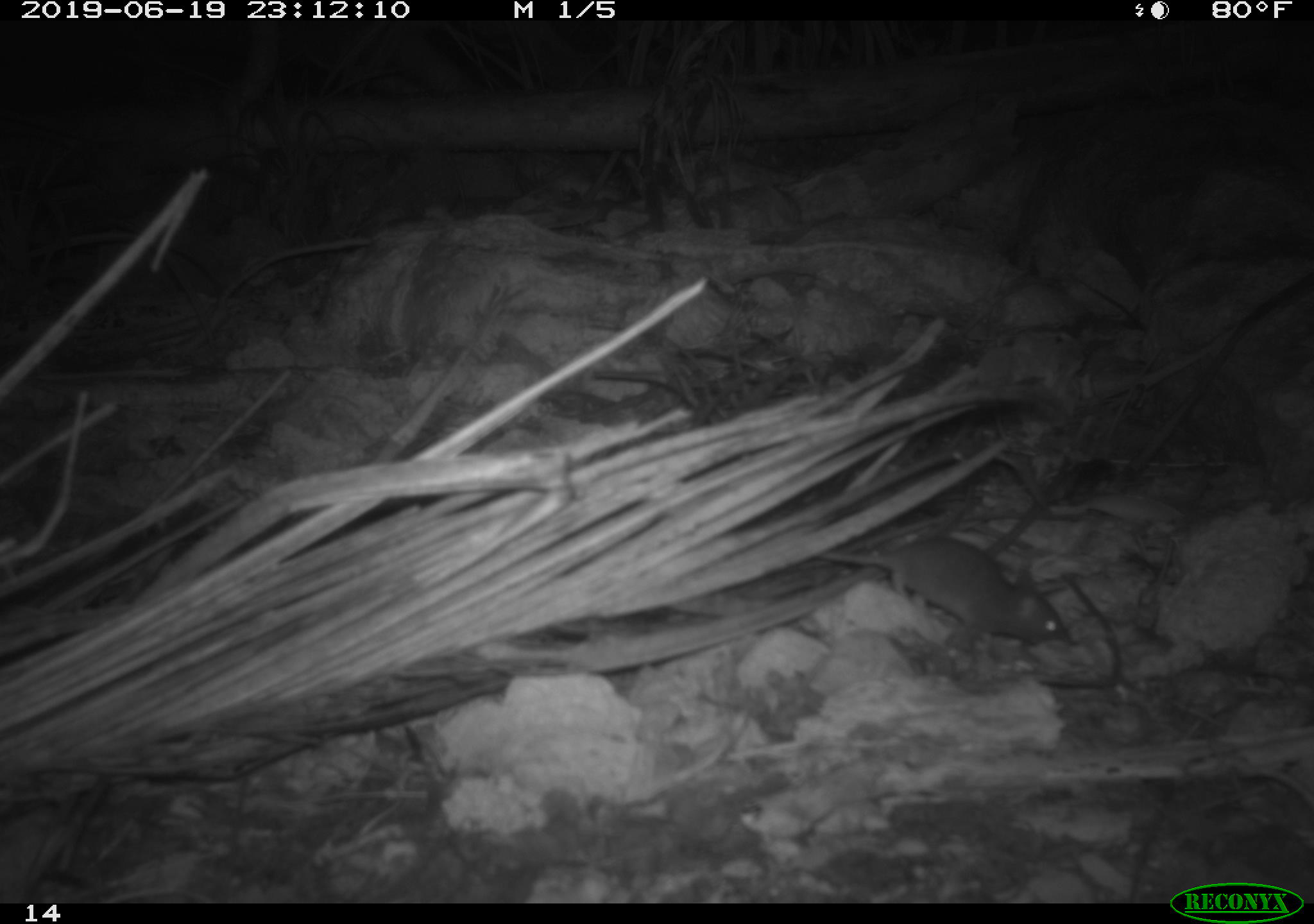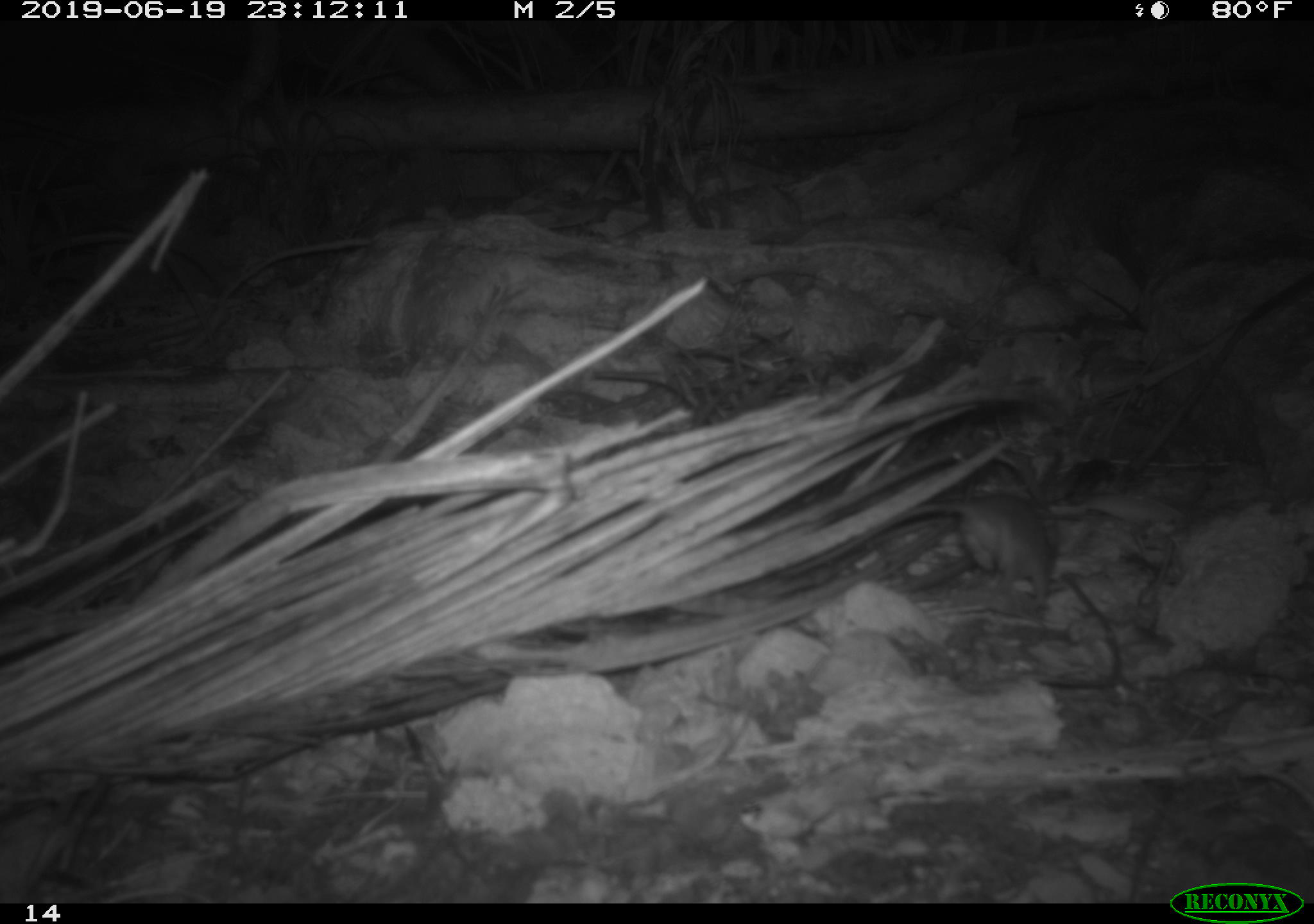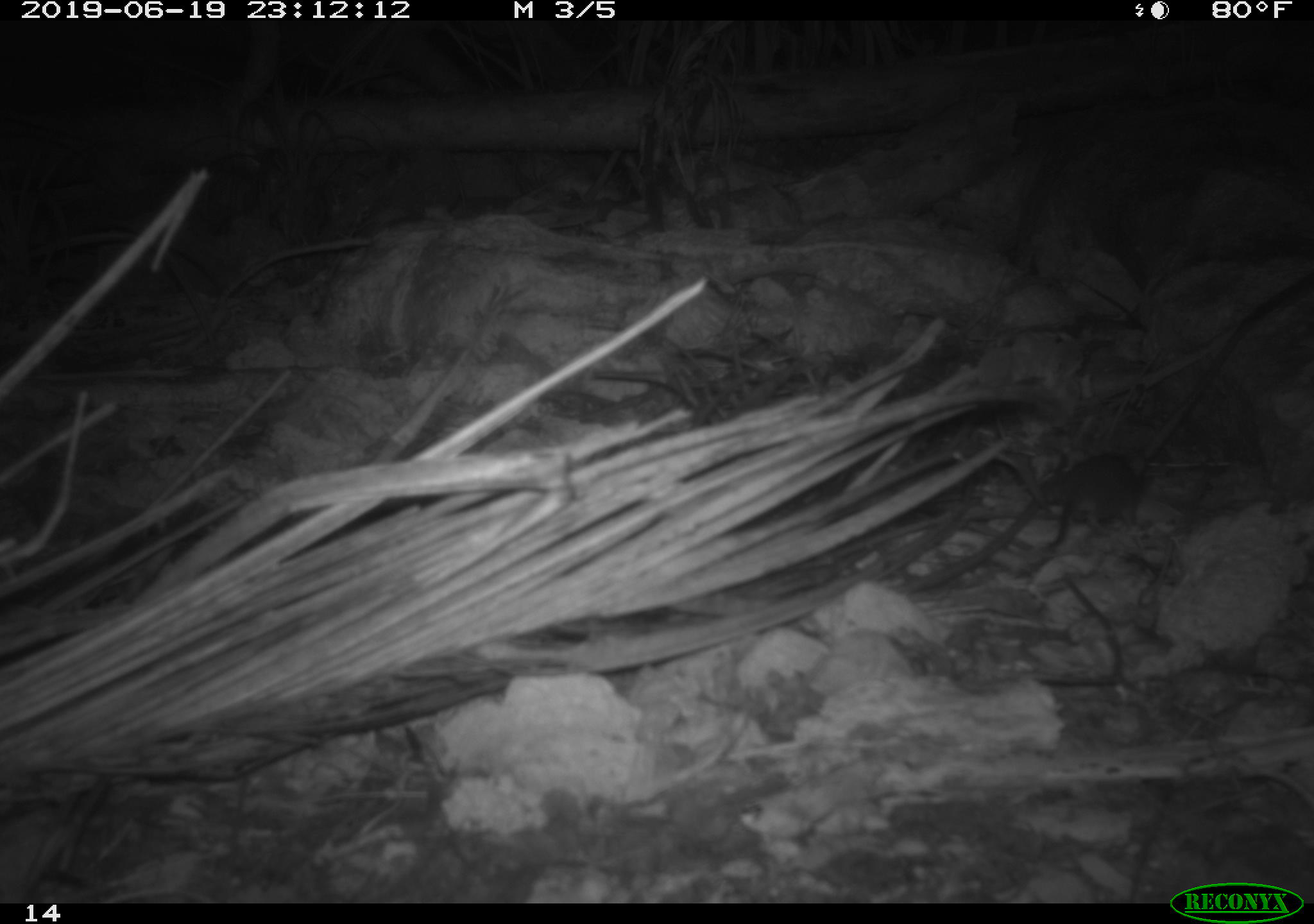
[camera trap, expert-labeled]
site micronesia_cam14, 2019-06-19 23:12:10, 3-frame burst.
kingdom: Animalia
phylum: Chordata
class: Mammalia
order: Rodentia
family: Muridae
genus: Rattus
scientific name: Rattus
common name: rat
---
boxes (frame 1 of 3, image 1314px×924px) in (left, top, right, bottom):
rat: (799, 524, 1072, 649)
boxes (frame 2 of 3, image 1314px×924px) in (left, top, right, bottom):
rat: (790, 483, 1074, 607)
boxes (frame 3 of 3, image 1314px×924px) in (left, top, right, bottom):
rat: (1023, 276, 1306, 543)